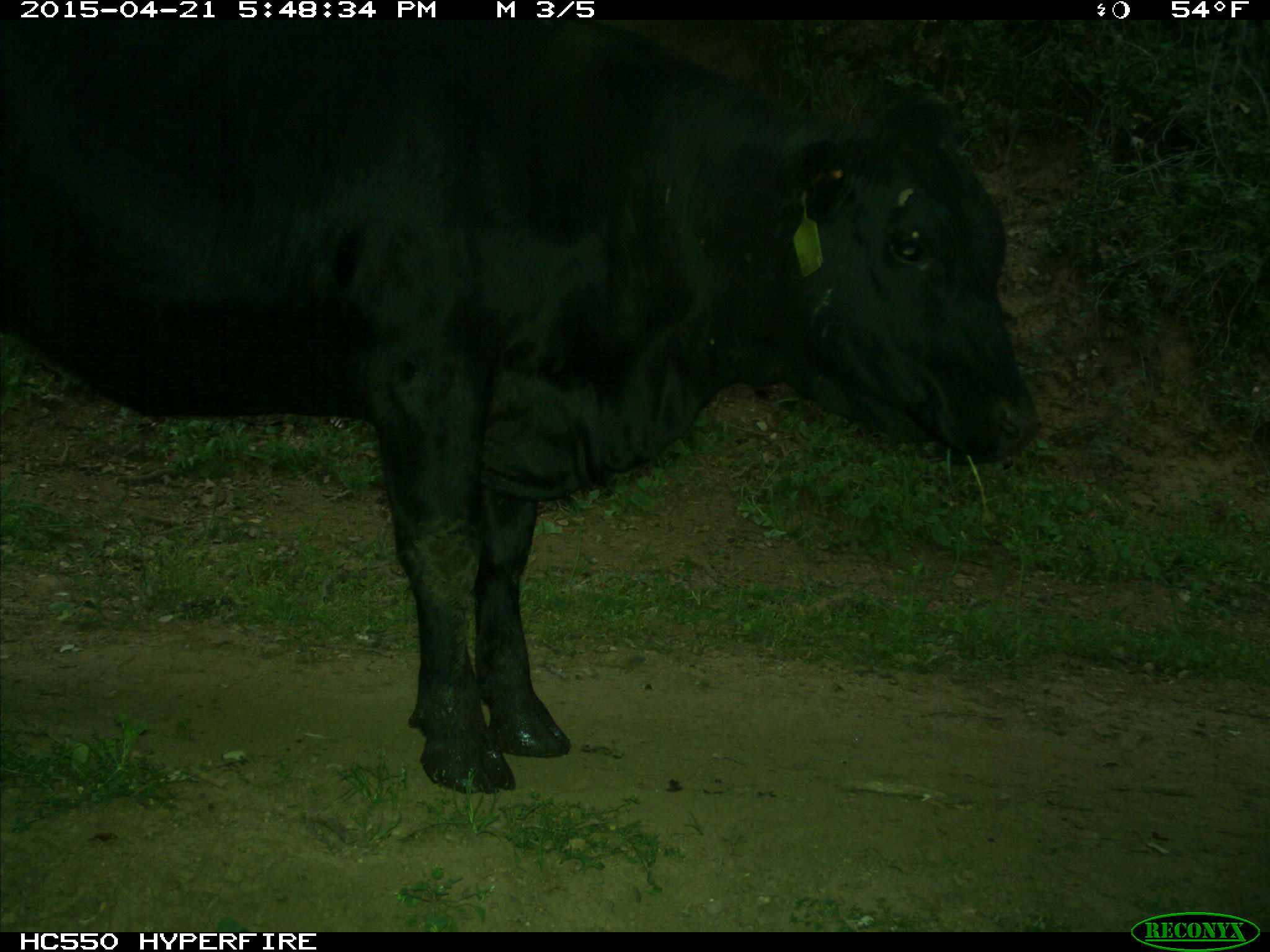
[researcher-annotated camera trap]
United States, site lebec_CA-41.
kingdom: Animalia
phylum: Chordata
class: Mammalia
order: Artiodactyla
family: Bovidae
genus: Bos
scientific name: Bos taurus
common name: domestic cow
Bos taurus (domestic cow).